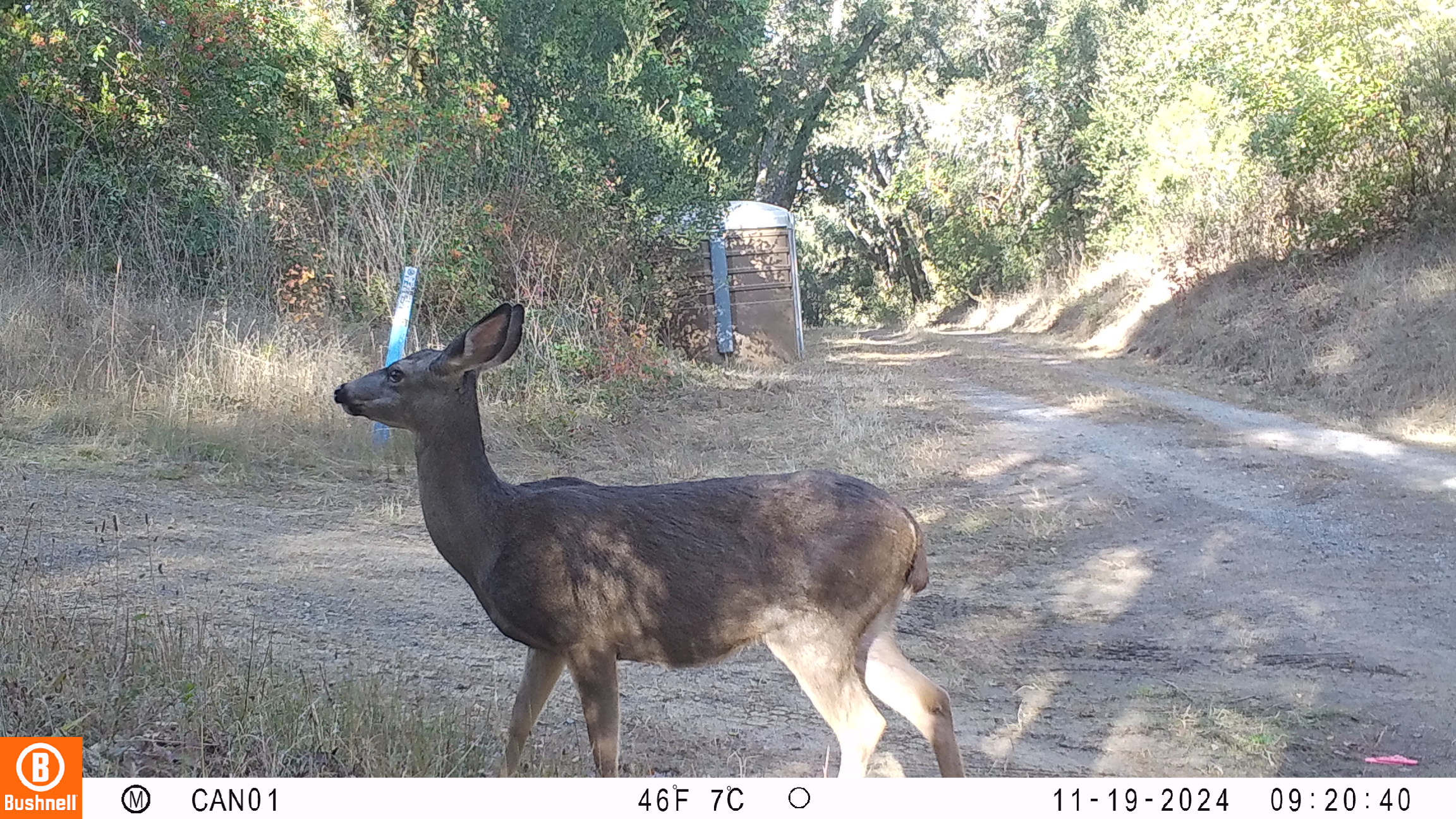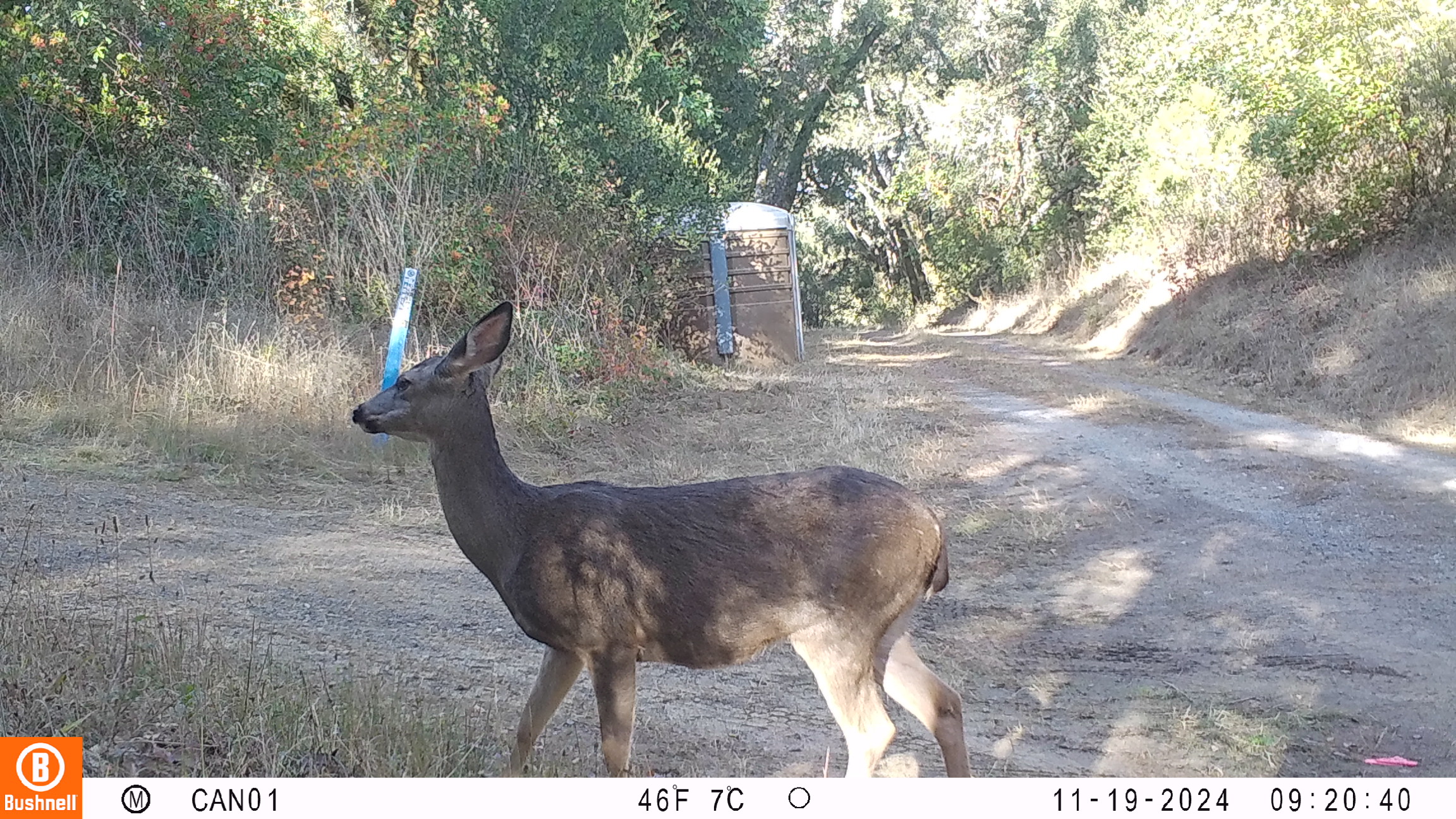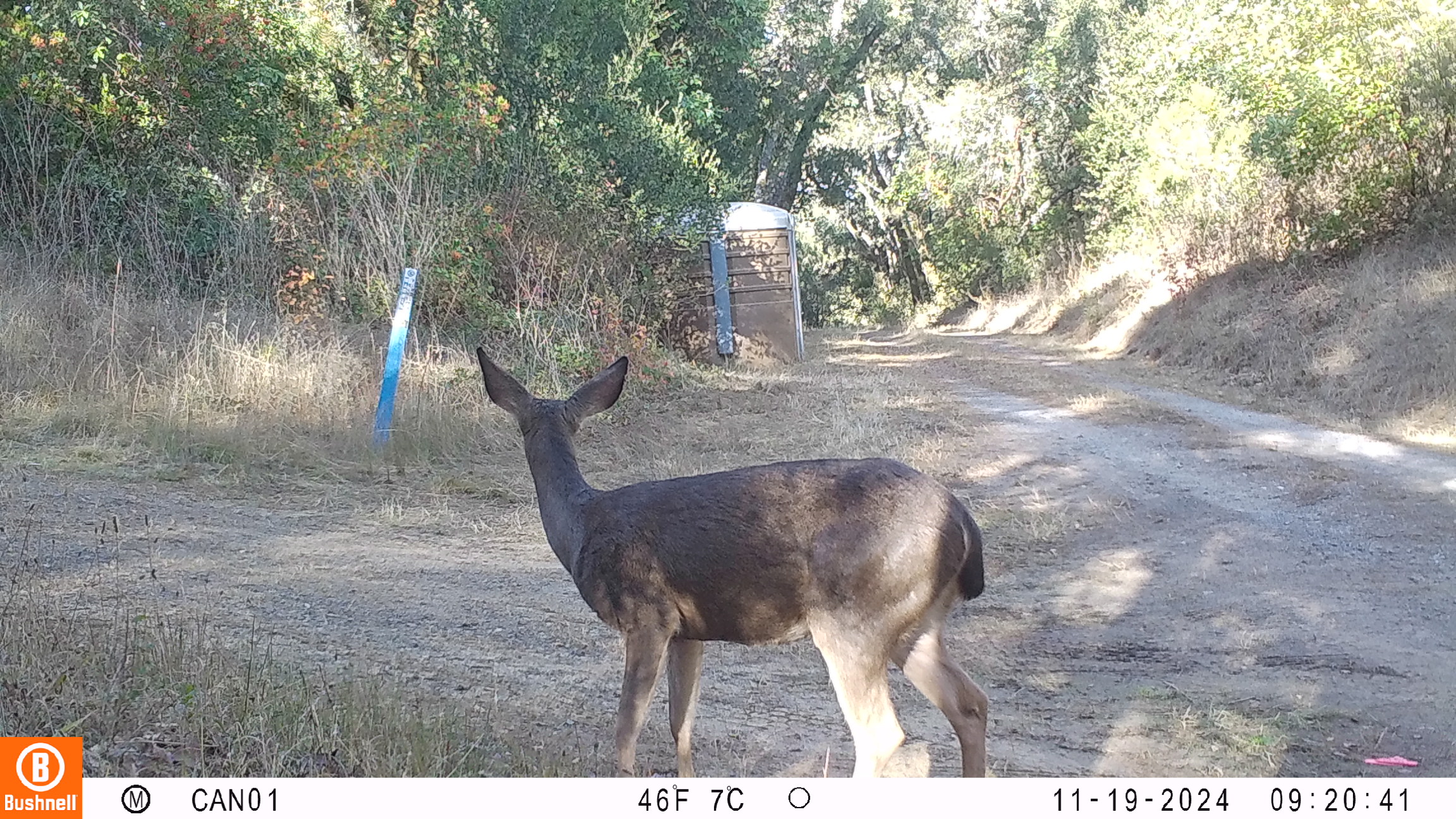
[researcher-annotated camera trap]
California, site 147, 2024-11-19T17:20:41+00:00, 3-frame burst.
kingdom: Animalia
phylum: Chordata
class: Mammalia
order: Artiodactyla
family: Cervidae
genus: Odocoileus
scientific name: Odocoileus hemionus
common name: mule deer